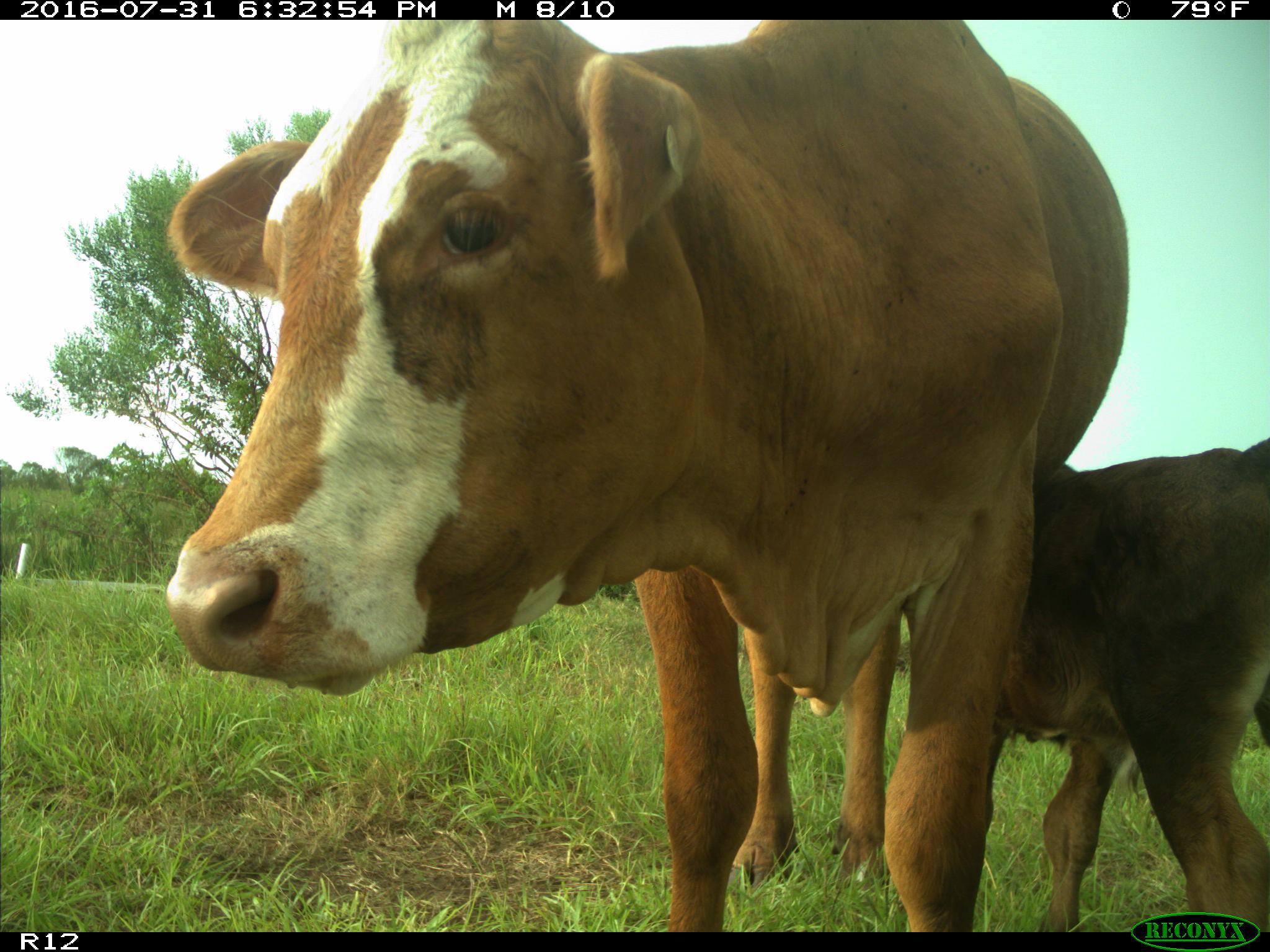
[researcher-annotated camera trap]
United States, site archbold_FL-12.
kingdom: Animalia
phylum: Chordata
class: Mammalia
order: Artiodactyla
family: Bovidae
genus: Bos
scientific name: Bos taurus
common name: domestic cow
Bos taurus (domestic cow).